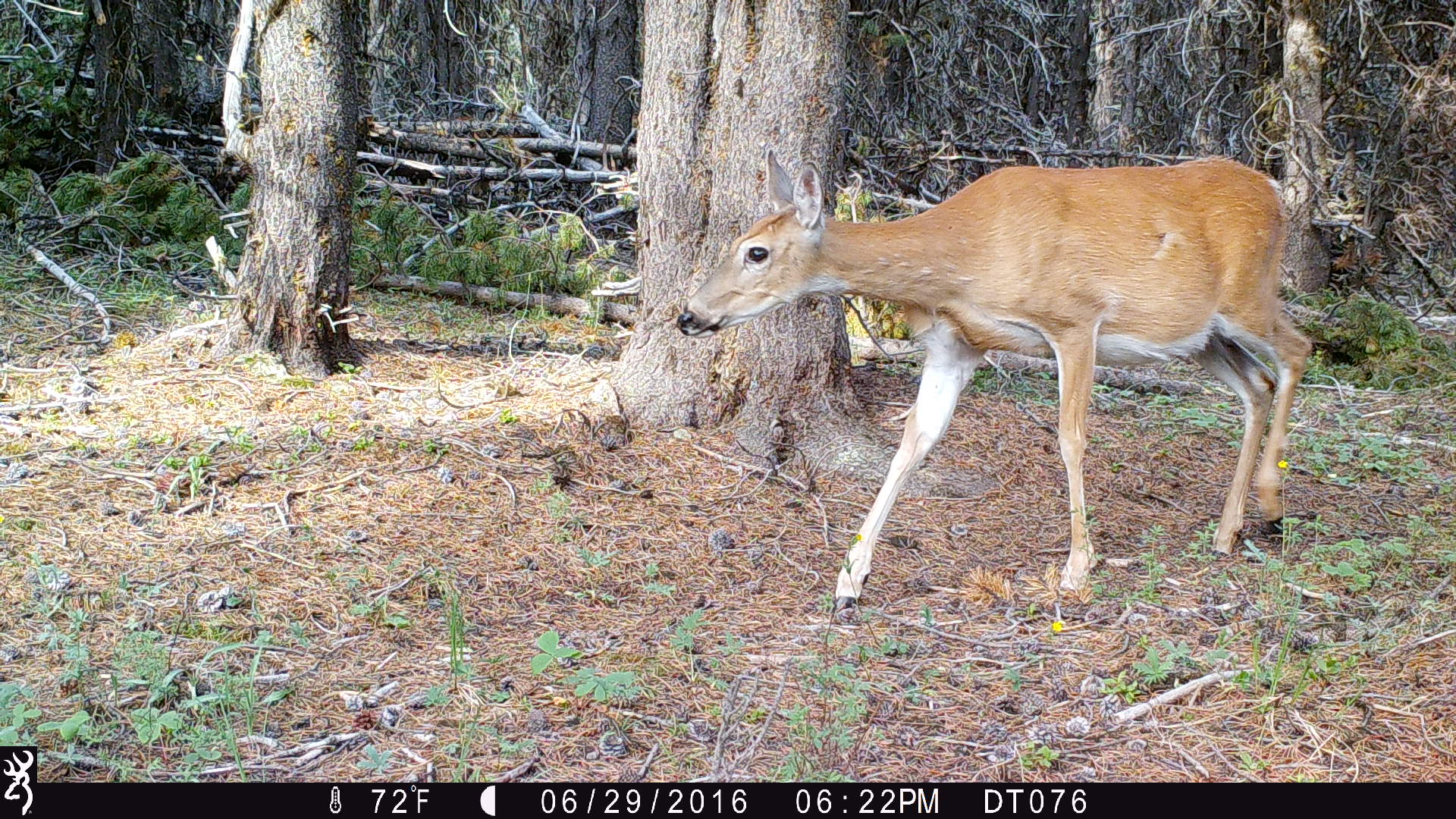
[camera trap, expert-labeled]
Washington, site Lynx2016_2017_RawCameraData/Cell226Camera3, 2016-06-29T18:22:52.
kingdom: Animalia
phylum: Chordata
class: Mammalia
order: Artiodactyla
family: Cervidae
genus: Odocoileus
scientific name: Odocoileus virginianus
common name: white-tailed deer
Odocoileus virginianus (white-tailed deer). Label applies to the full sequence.